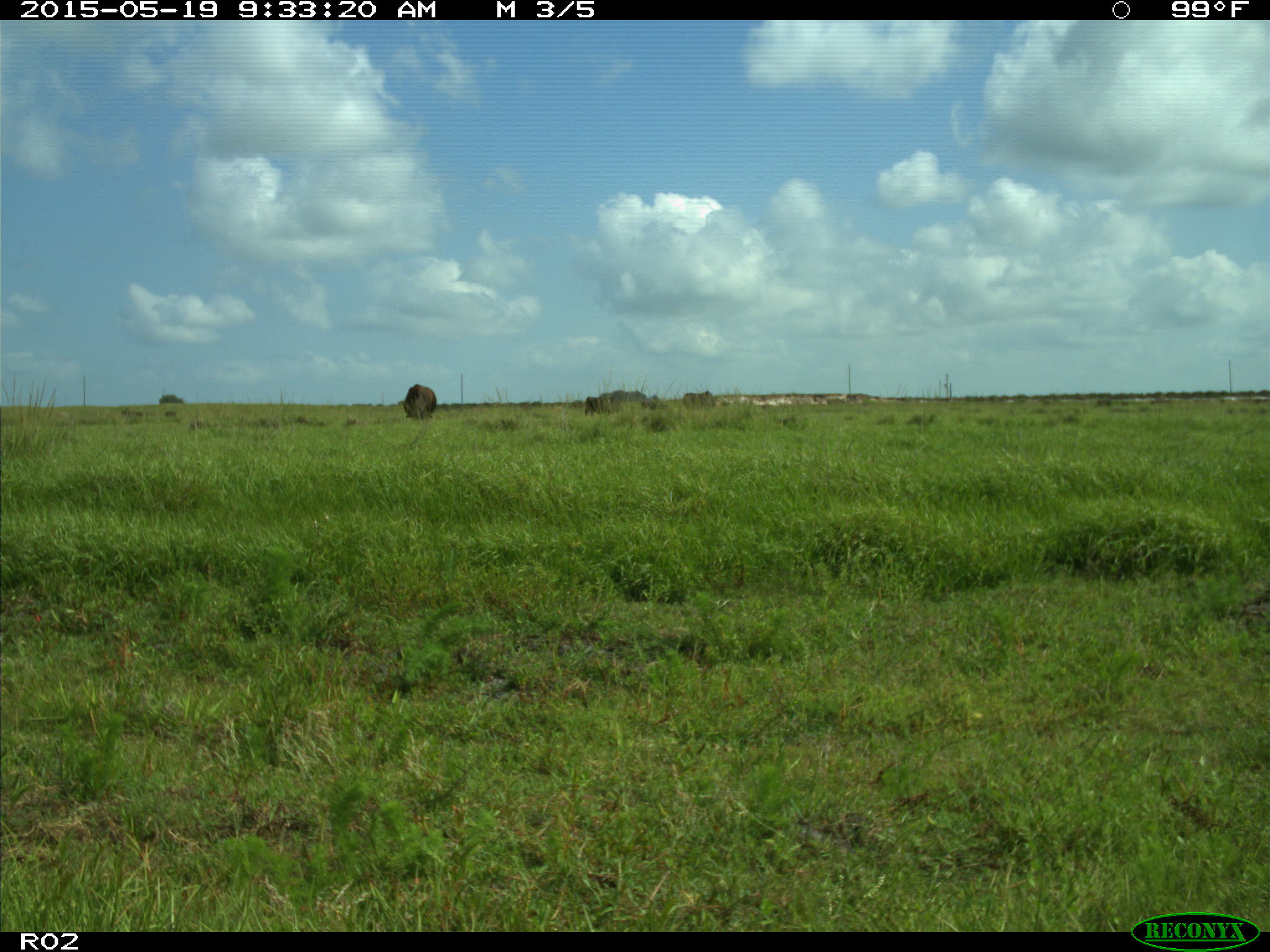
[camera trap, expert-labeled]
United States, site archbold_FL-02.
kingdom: Animalia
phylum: Chordata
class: Mammalia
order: Artiodactyla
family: Bovidae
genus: Bos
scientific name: Bos taurus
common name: domestic cow